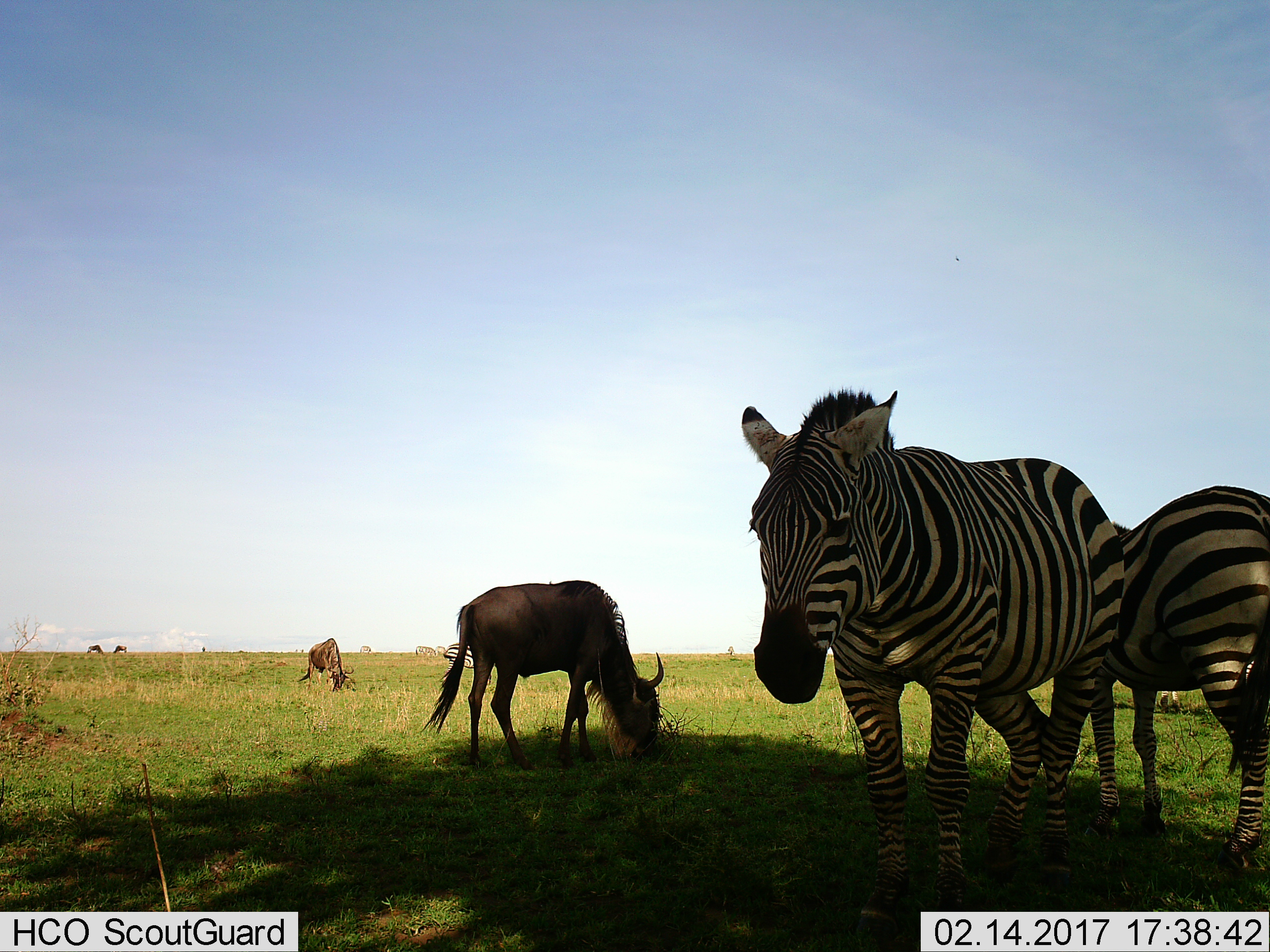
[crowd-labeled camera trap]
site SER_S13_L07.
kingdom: Animalia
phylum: Chordata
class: Mammalia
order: Artiodactyla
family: Bovidae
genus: Connochaetes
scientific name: Connochaetes taurinus taurinus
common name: blue wildebeest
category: wildebeestblue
Wildebeestblue (blue wildebeest) (Connochaetes taurinus taurinus), count 4. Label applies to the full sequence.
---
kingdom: Animalia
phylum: Chordata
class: Mammalia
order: Perissodactyla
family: Equidae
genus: Equus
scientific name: Equus quagga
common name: plains zebra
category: zebraplains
Zebraplains (plains zebra) (Equus quagga), count 3. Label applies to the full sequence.